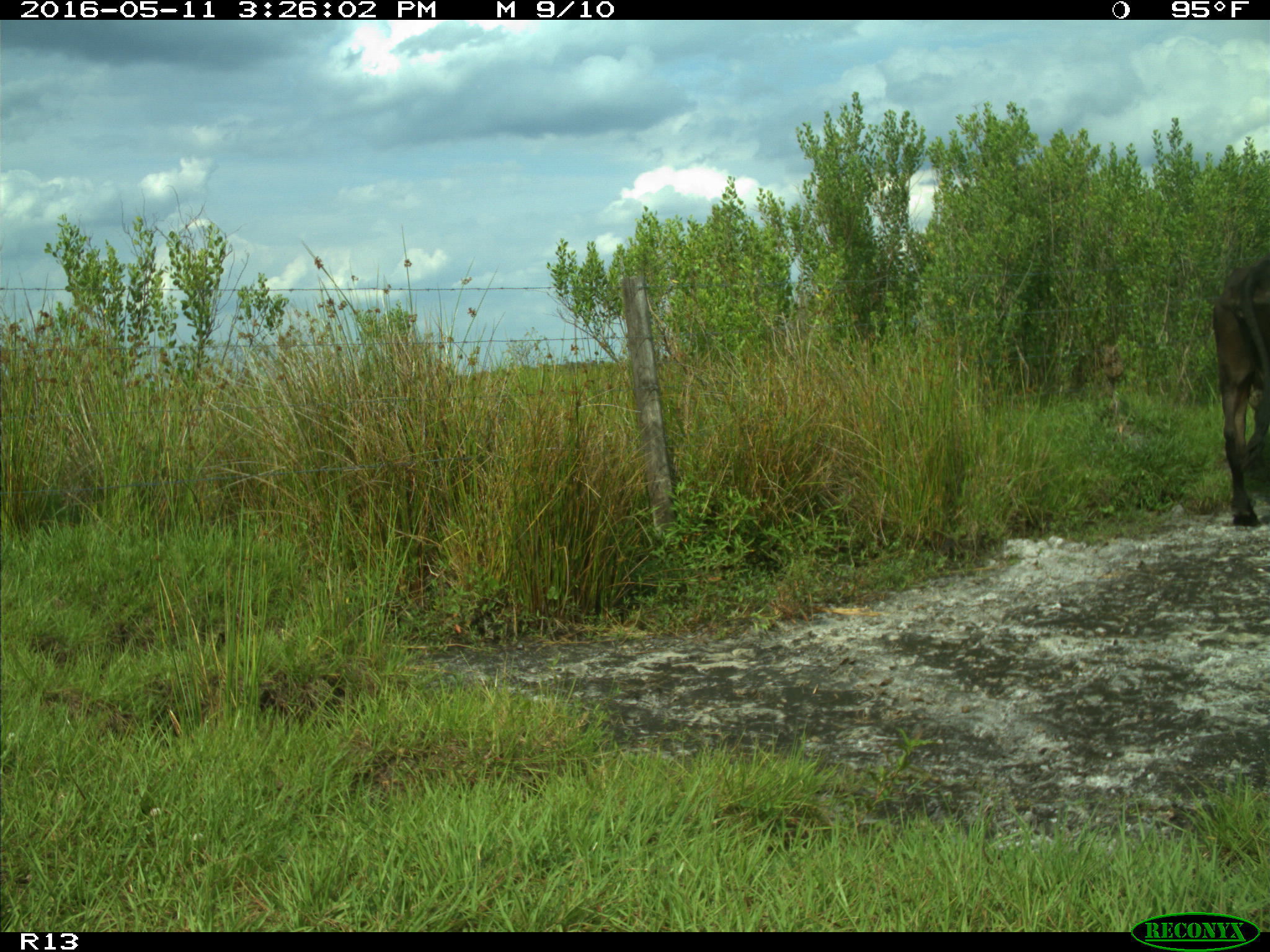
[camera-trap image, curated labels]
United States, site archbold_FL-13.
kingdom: Animalia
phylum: Chordata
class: Mammalia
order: Artiodactyla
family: Bovidae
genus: Bos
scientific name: Bos taurus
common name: domestic cow